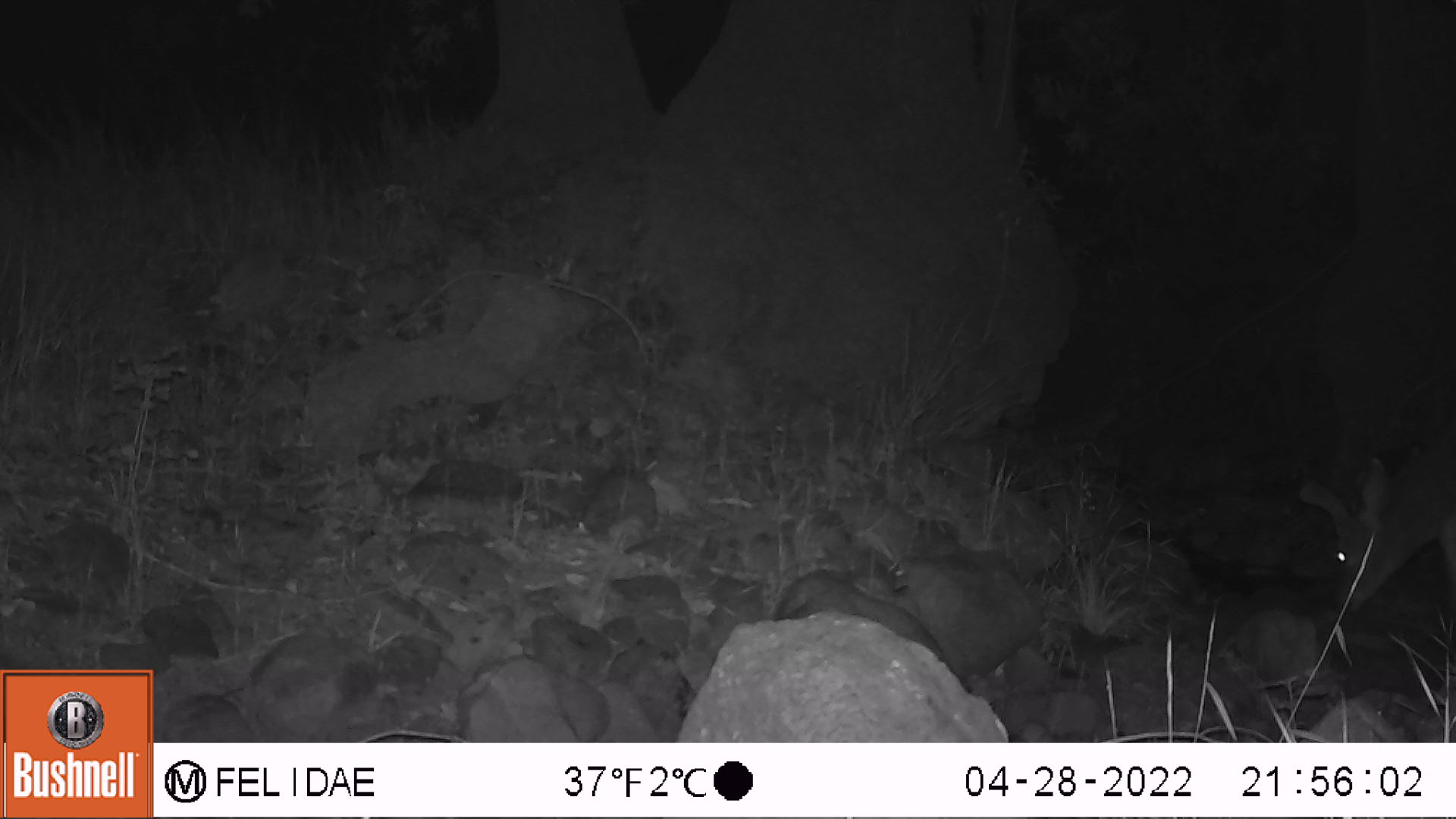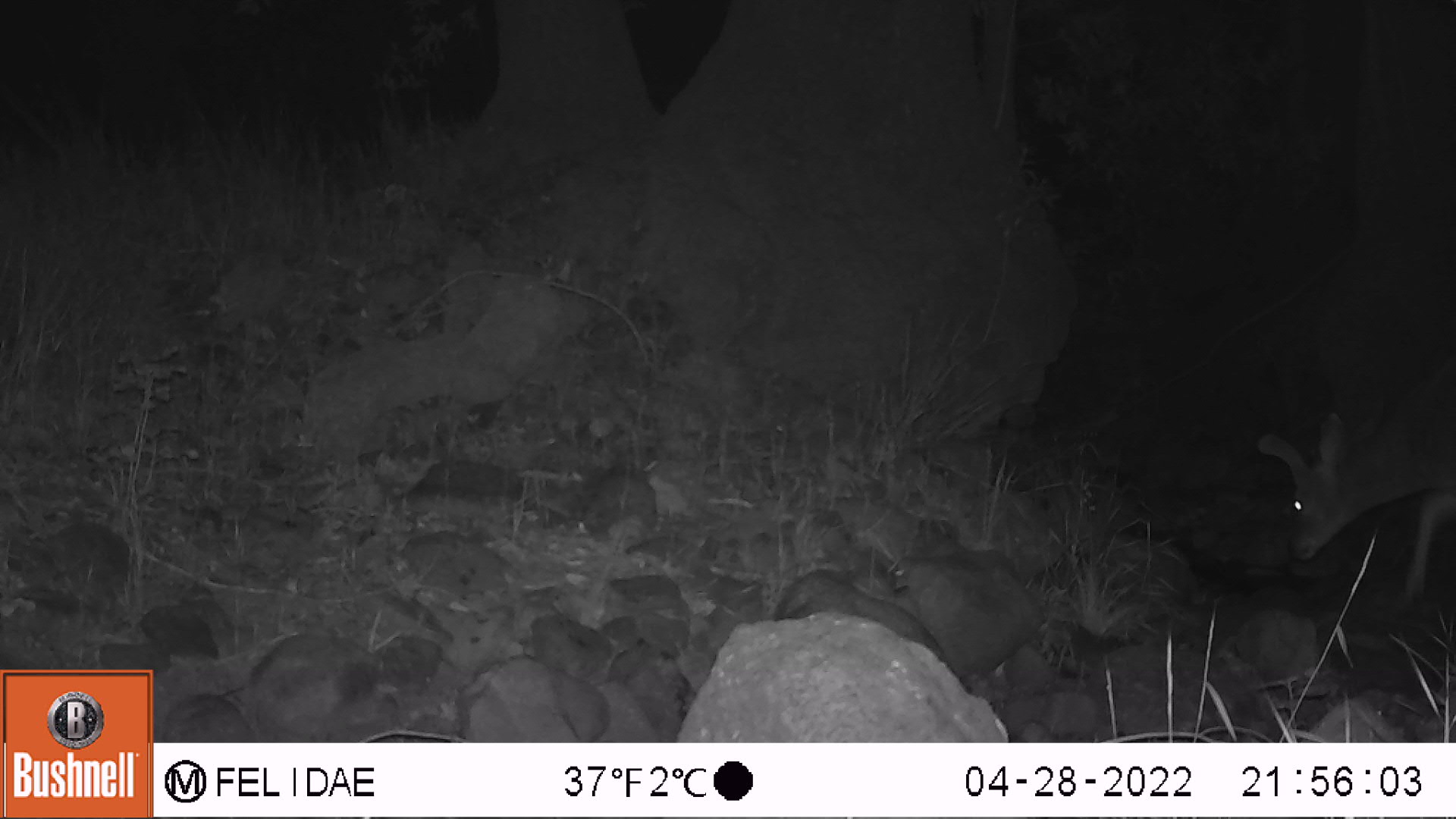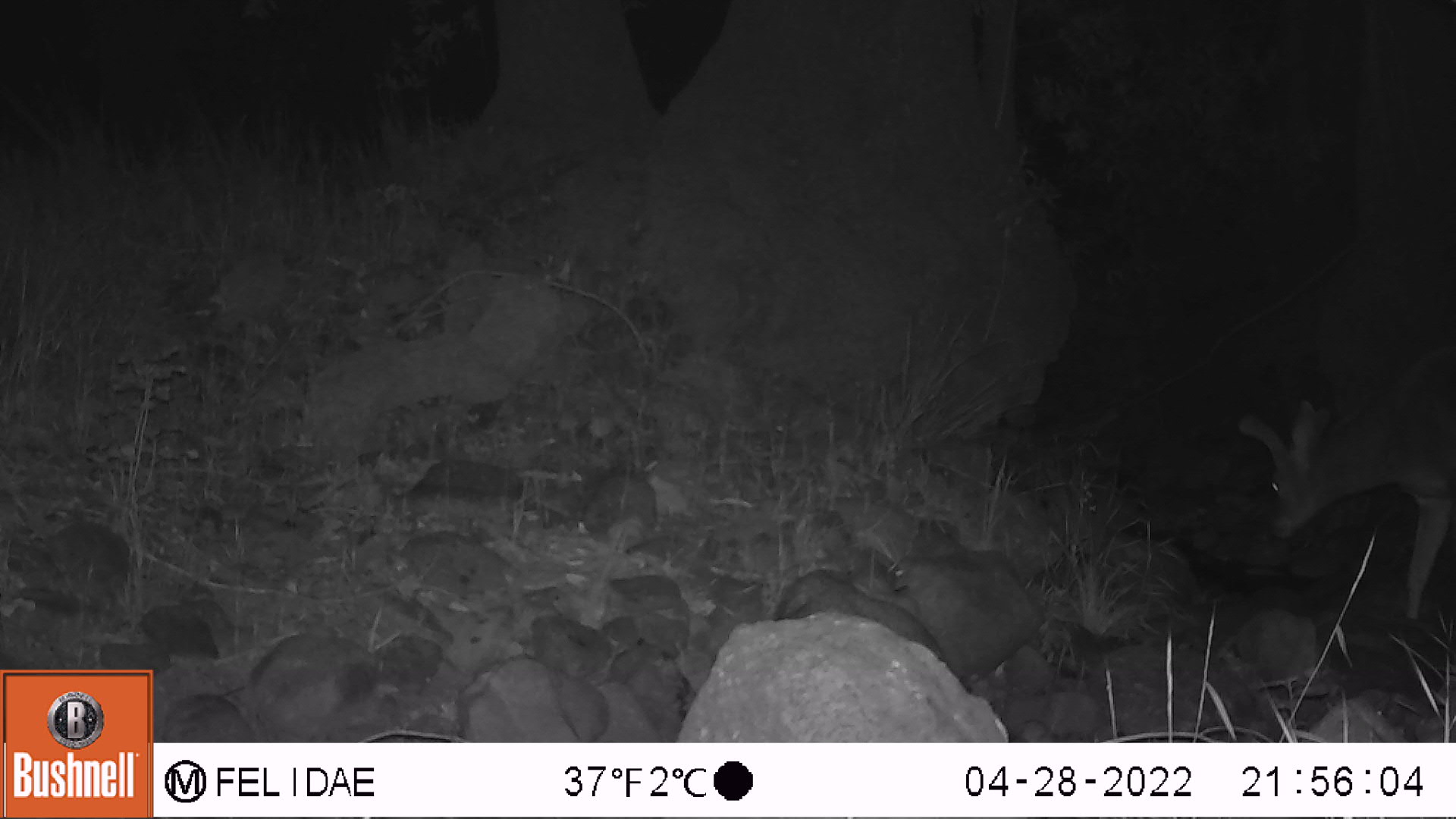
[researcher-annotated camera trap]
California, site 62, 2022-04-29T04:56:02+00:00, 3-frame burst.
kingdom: Animalia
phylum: Chordata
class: Mammalia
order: Artiodactyla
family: Cervidae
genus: Odocoileus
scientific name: Odocoileus hemionus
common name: mule deer